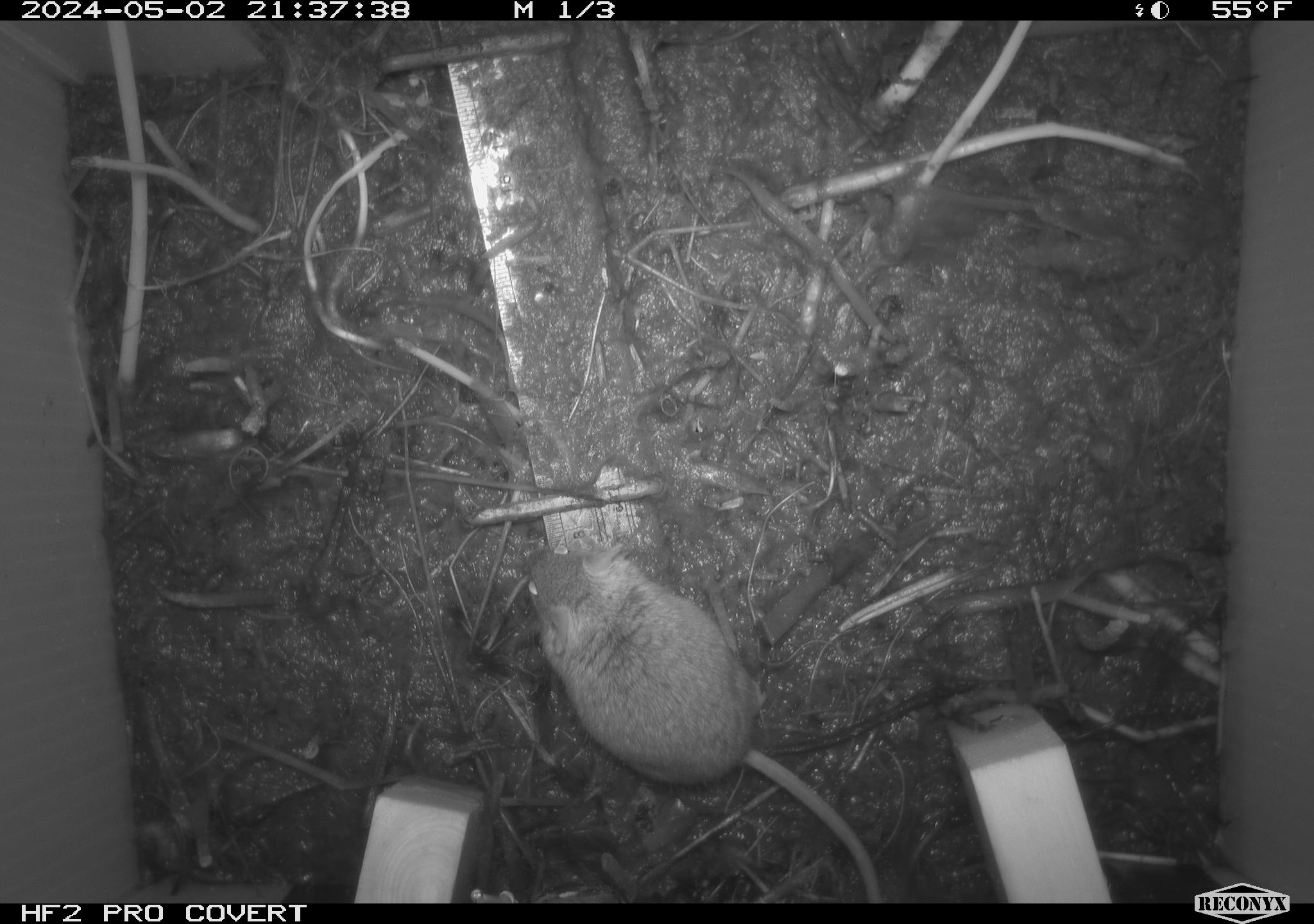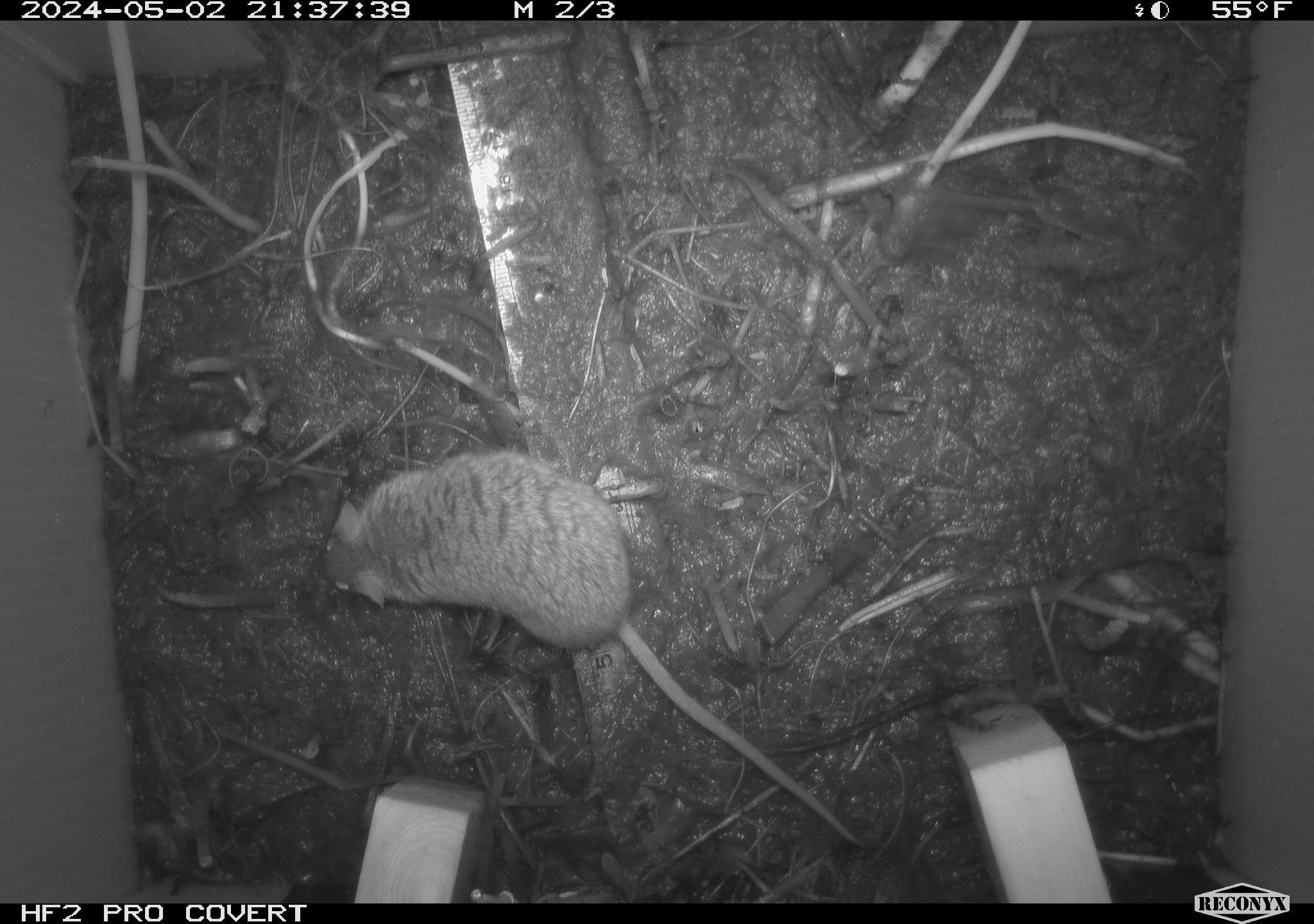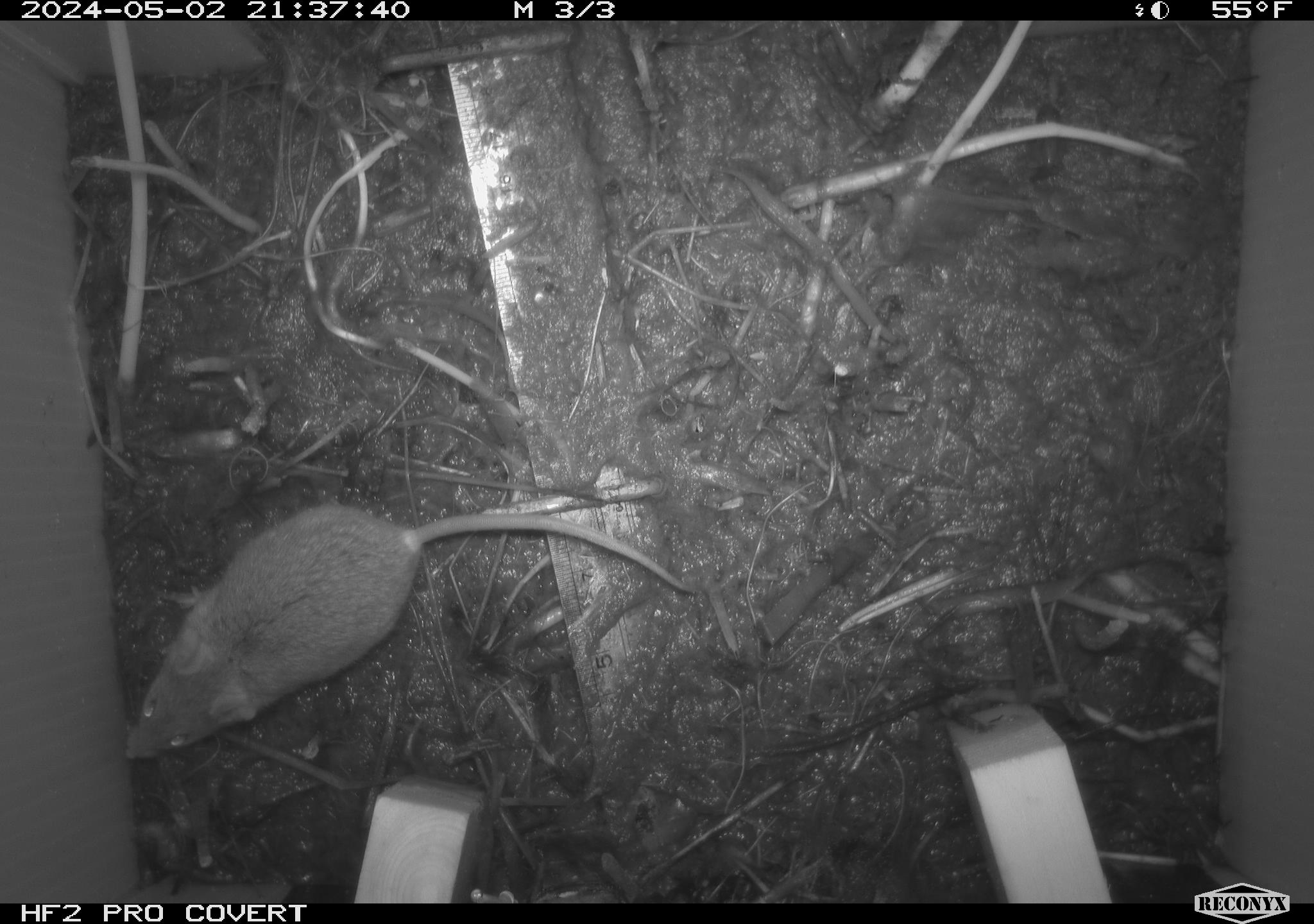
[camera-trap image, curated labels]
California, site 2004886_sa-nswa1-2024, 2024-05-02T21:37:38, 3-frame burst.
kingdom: Animalia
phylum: Chordata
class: Mammalia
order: Rodentia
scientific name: Rodentia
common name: mouse species